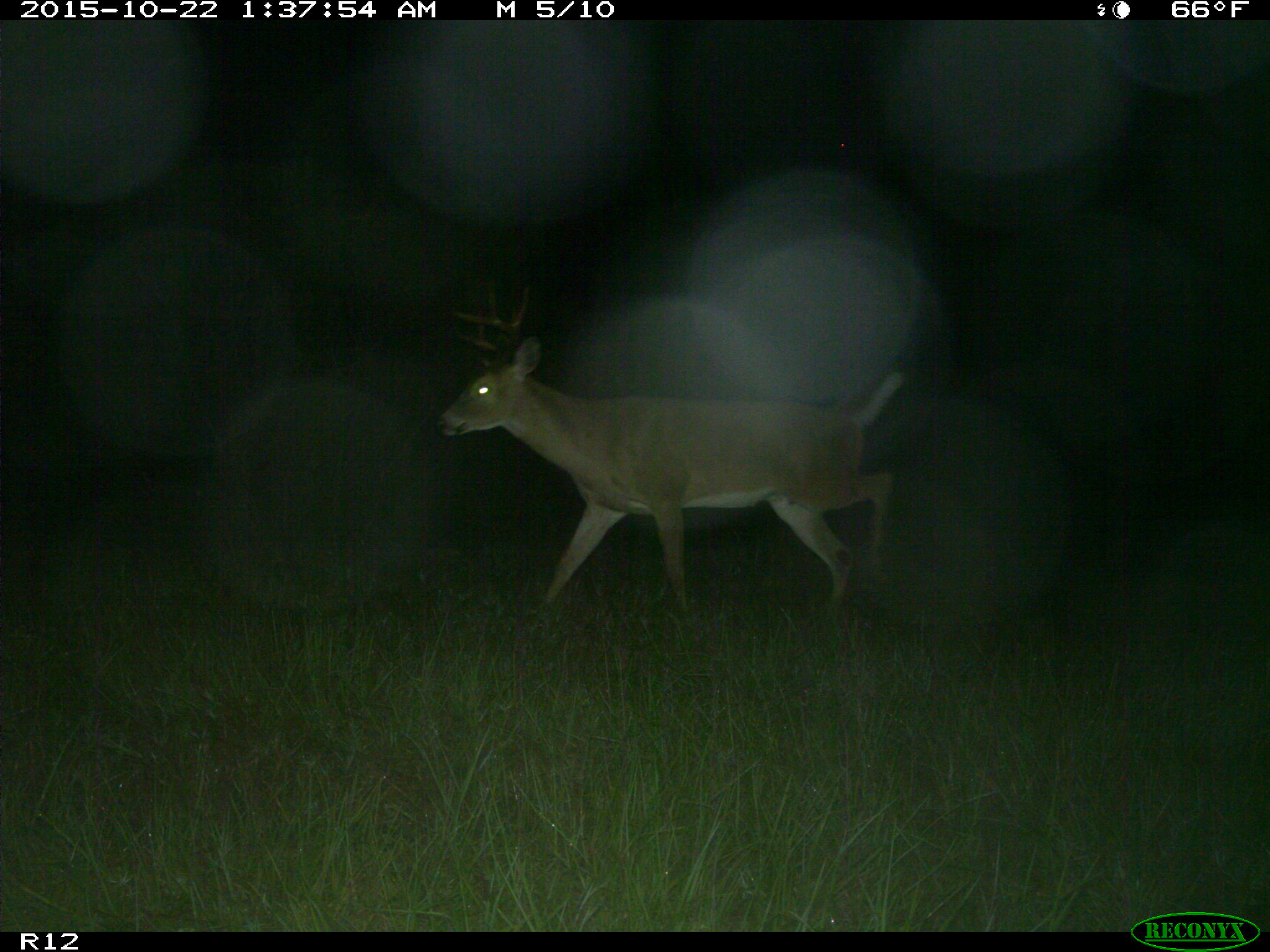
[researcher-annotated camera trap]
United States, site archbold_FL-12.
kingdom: Animalia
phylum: Chordata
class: Mammalia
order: Artiodactyla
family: Cervidae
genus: Odocoileus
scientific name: Odocoileus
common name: deer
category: unidentified deer